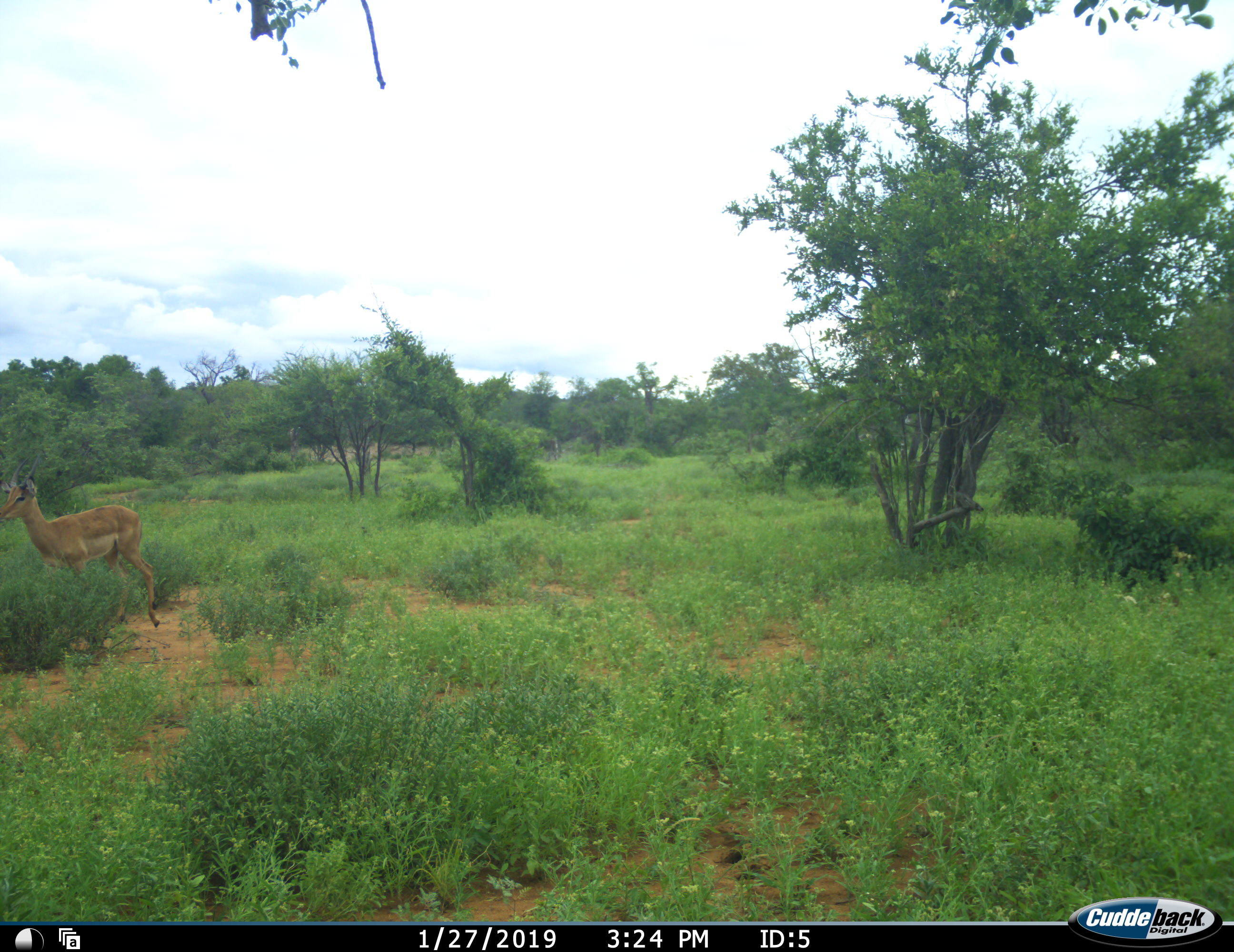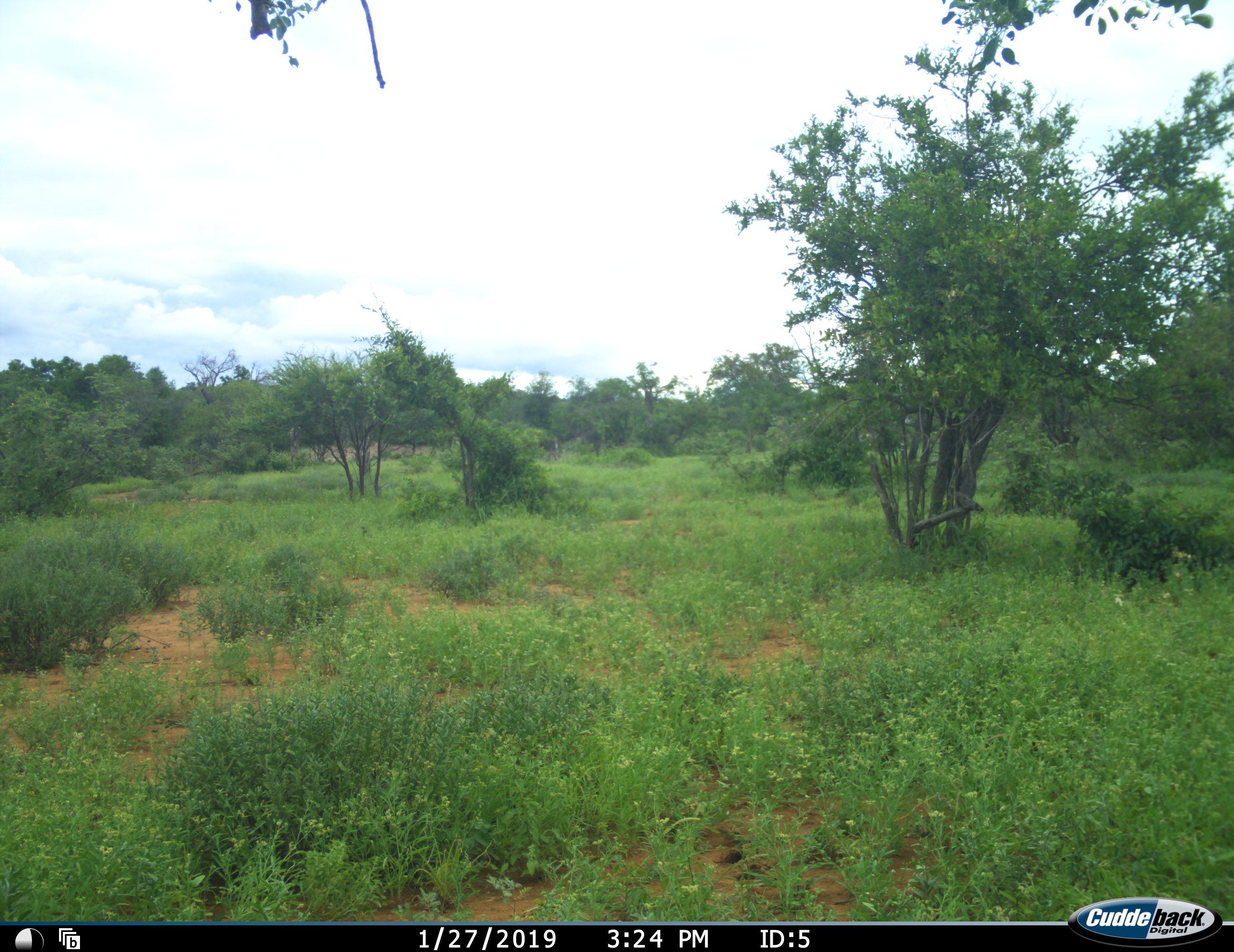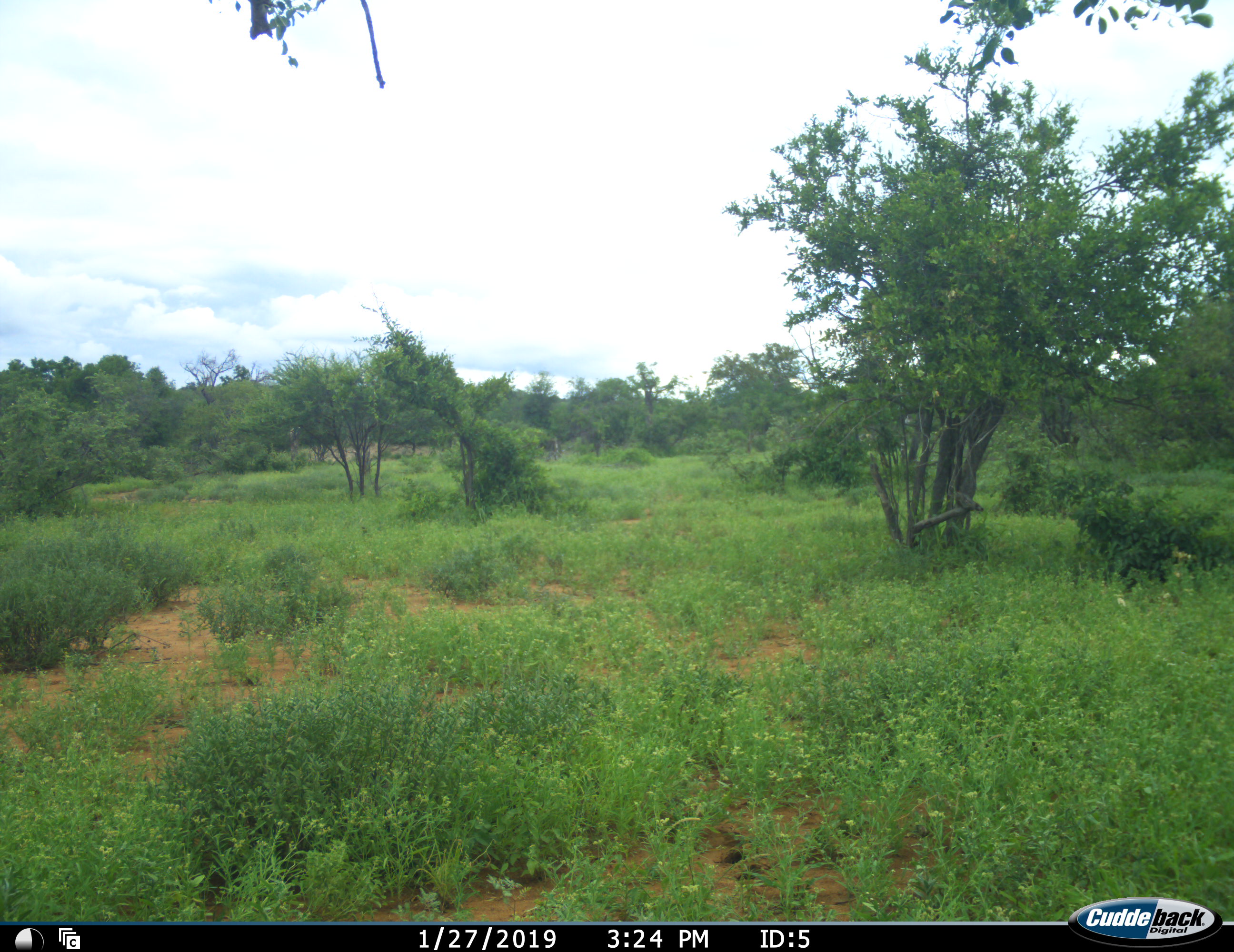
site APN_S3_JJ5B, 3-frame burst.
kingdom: Animalia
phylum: Chordata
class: Mammalia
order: Artiodactyla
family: Bovidae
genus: Aepyceros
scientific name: Aepyceros melampus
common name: impala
Impala (Aepyceros melampus), count 1. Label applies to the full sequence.